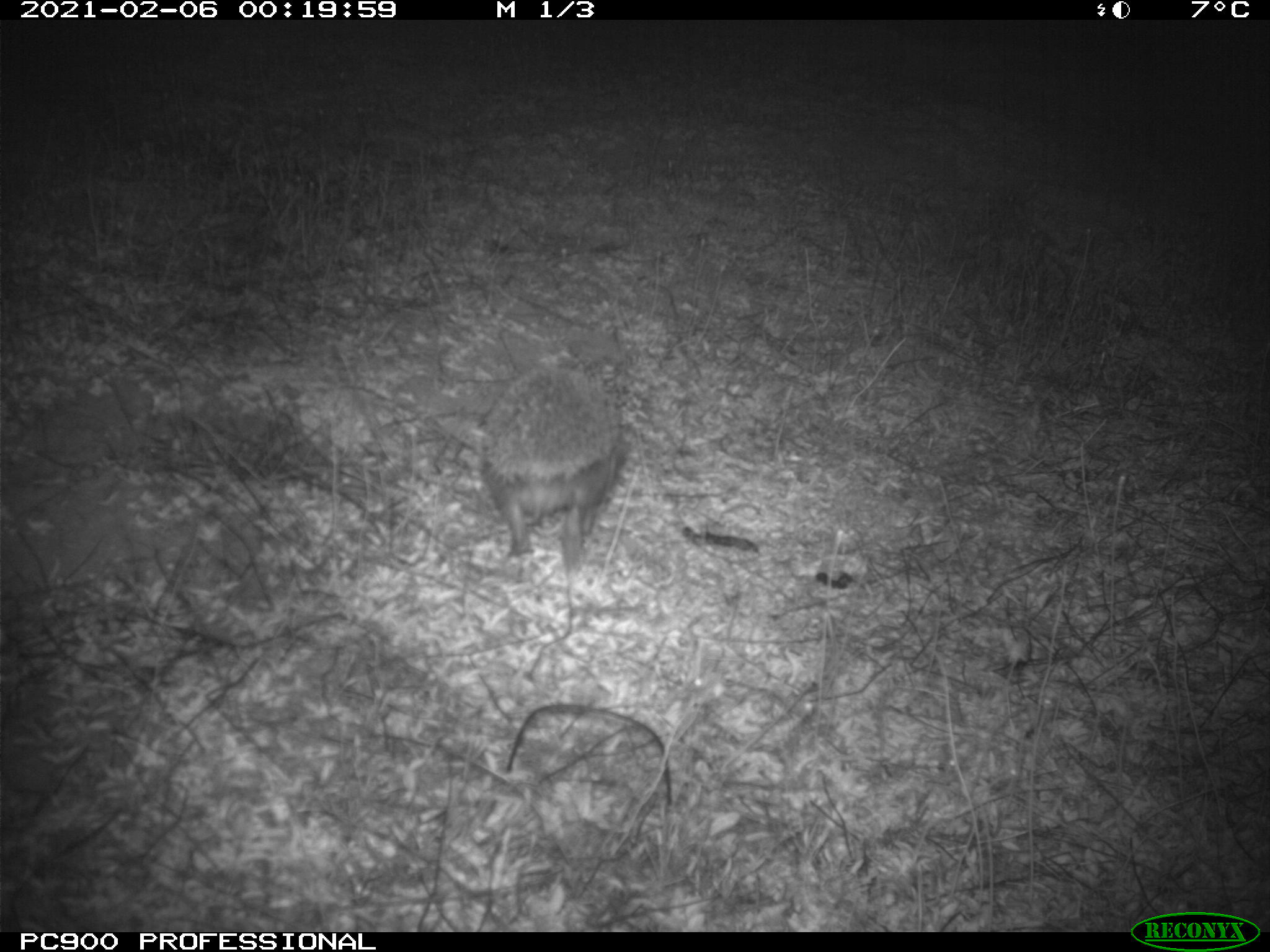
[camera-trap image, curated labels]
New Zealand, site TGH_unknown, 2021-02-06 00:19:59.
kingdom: Animalia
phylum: Chordata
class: Mammalia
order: Eulipotyphla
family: Erinaceidae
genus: Erinaceus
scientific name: Erinaceus europaeus europaeus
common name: european hedgehog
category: hedgehog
Hedgehog (european hedgehog) (Erinaceus europaeus europaeus).